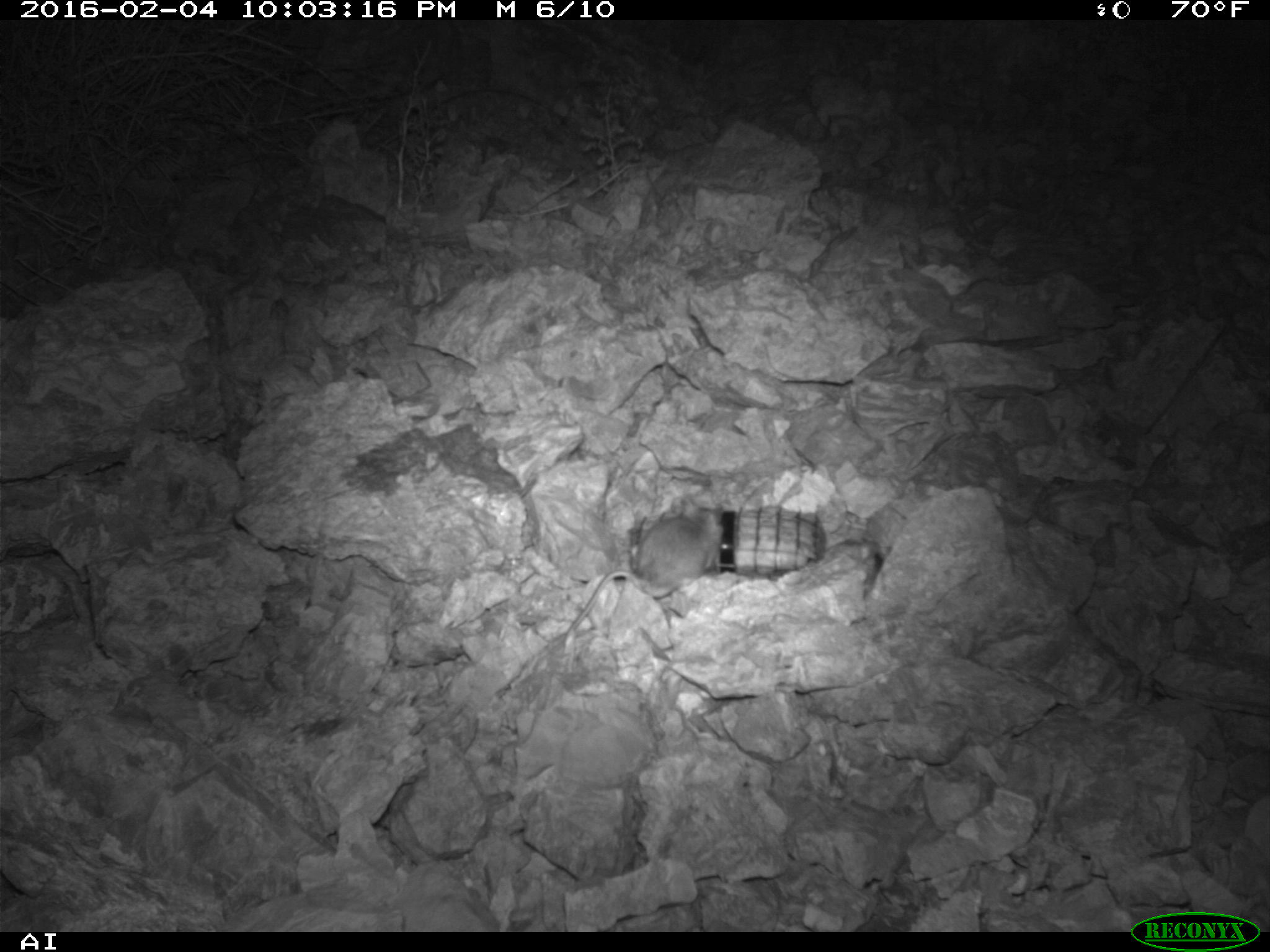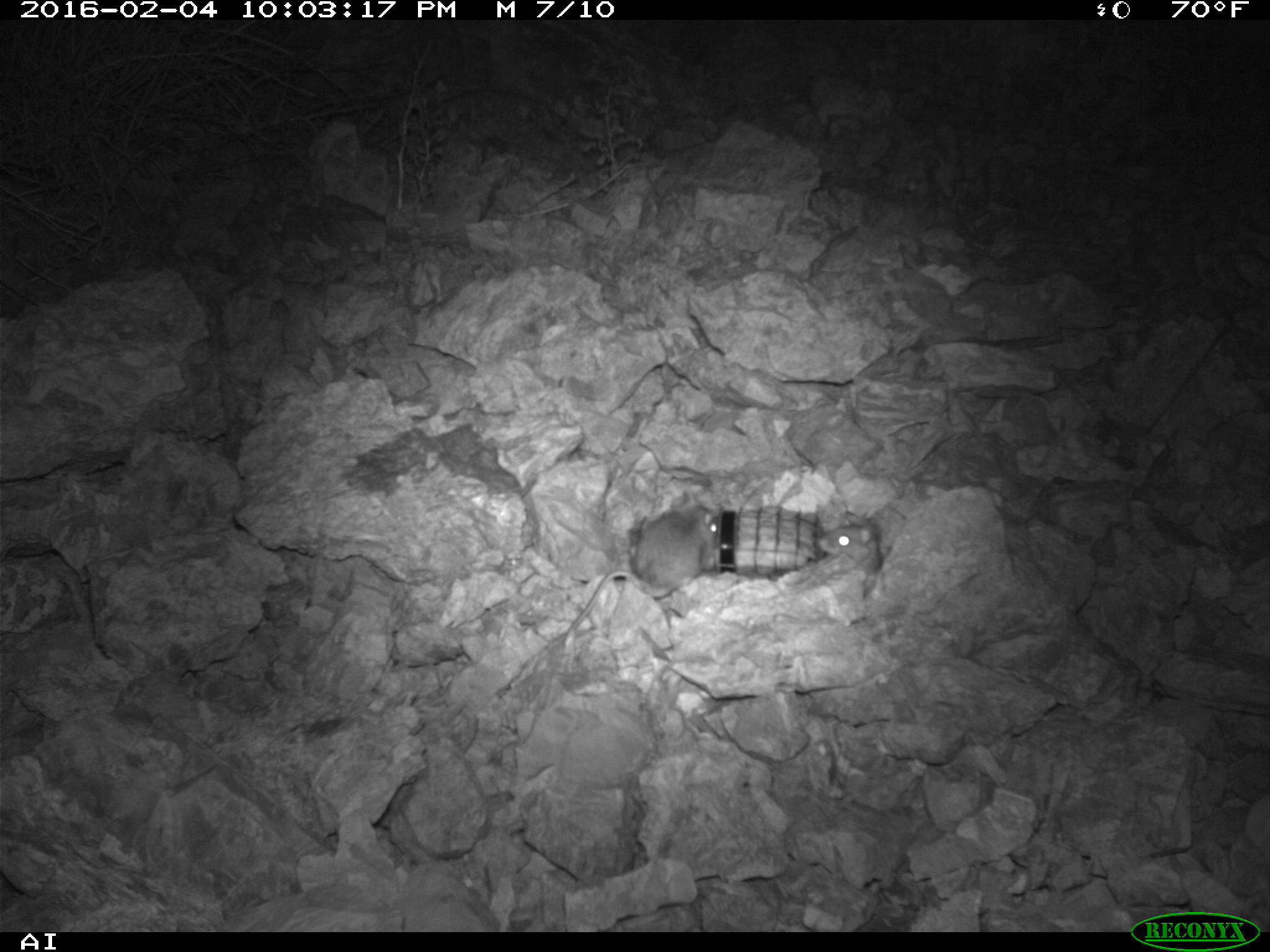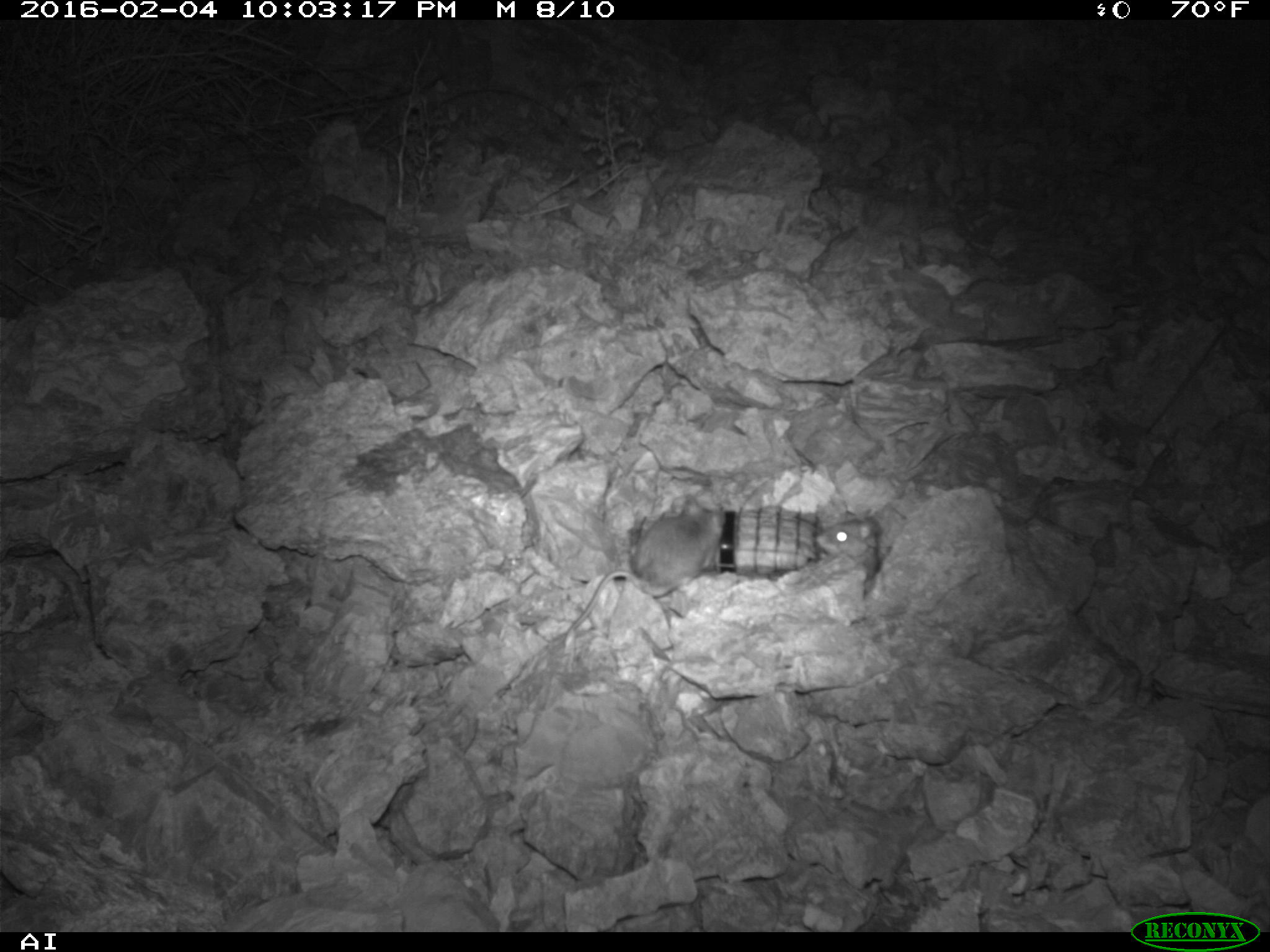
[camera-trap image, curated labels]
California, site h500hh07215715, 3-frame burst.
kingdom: Animalia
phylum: Chordata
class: Mammalia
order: Rodentia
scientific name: Rodentia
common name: rodent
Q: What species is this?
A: Rodent (Rodentia).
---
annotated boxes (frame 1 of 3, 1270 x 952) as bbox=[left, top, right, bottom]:
rodent: bbox=[559, 496, 722, 633]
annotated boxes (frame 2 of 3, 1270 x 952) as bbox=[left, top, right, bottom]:
rodent: bbox=[574, 488, 721, 629]; bbox=[812, 508, 883, 576]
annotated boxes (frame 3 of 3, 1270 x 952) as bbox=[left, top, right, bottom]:
rodent: bbox=[574, 497, 719, 629]; bbox=[812, 508, 883, 576]